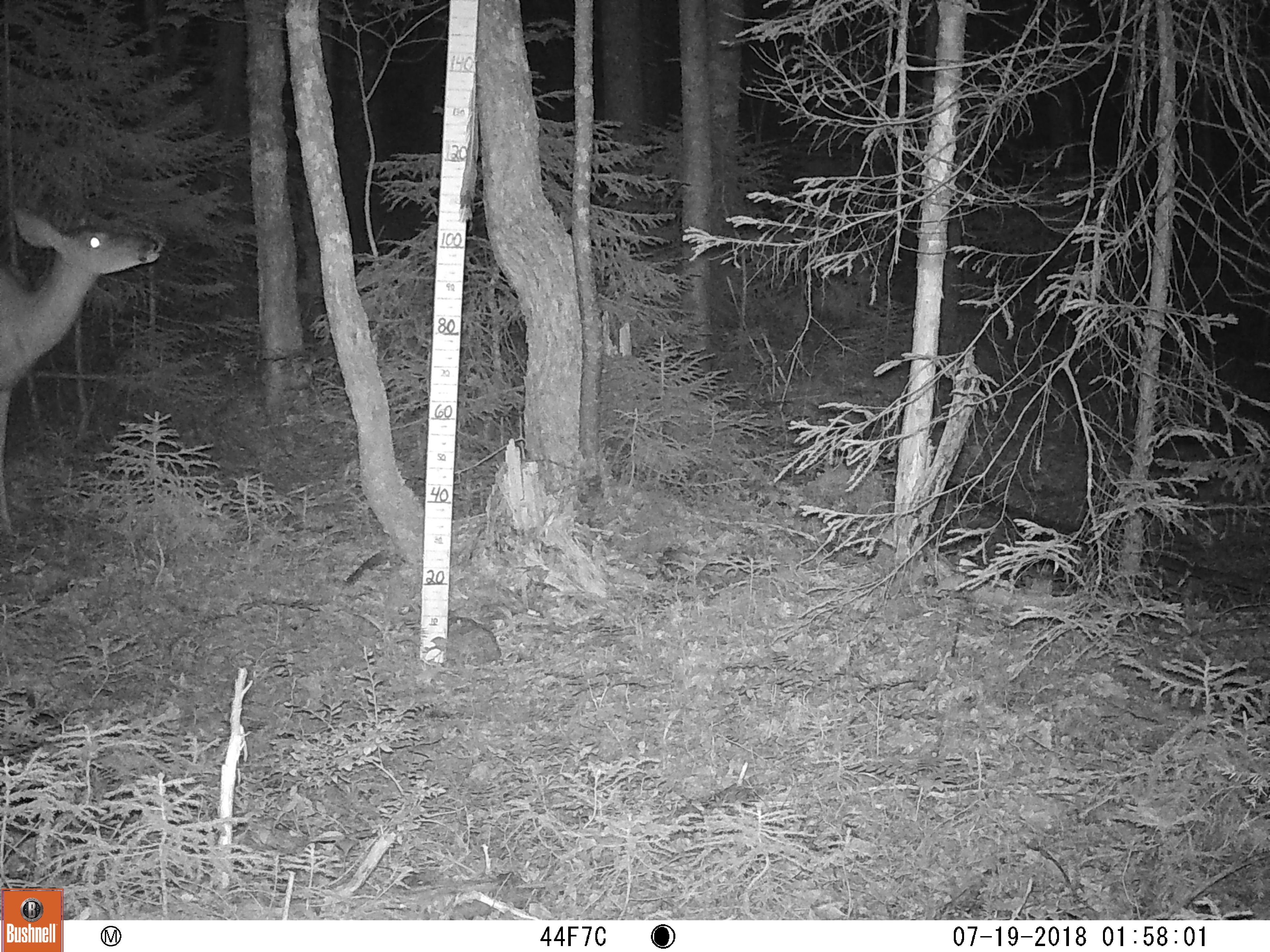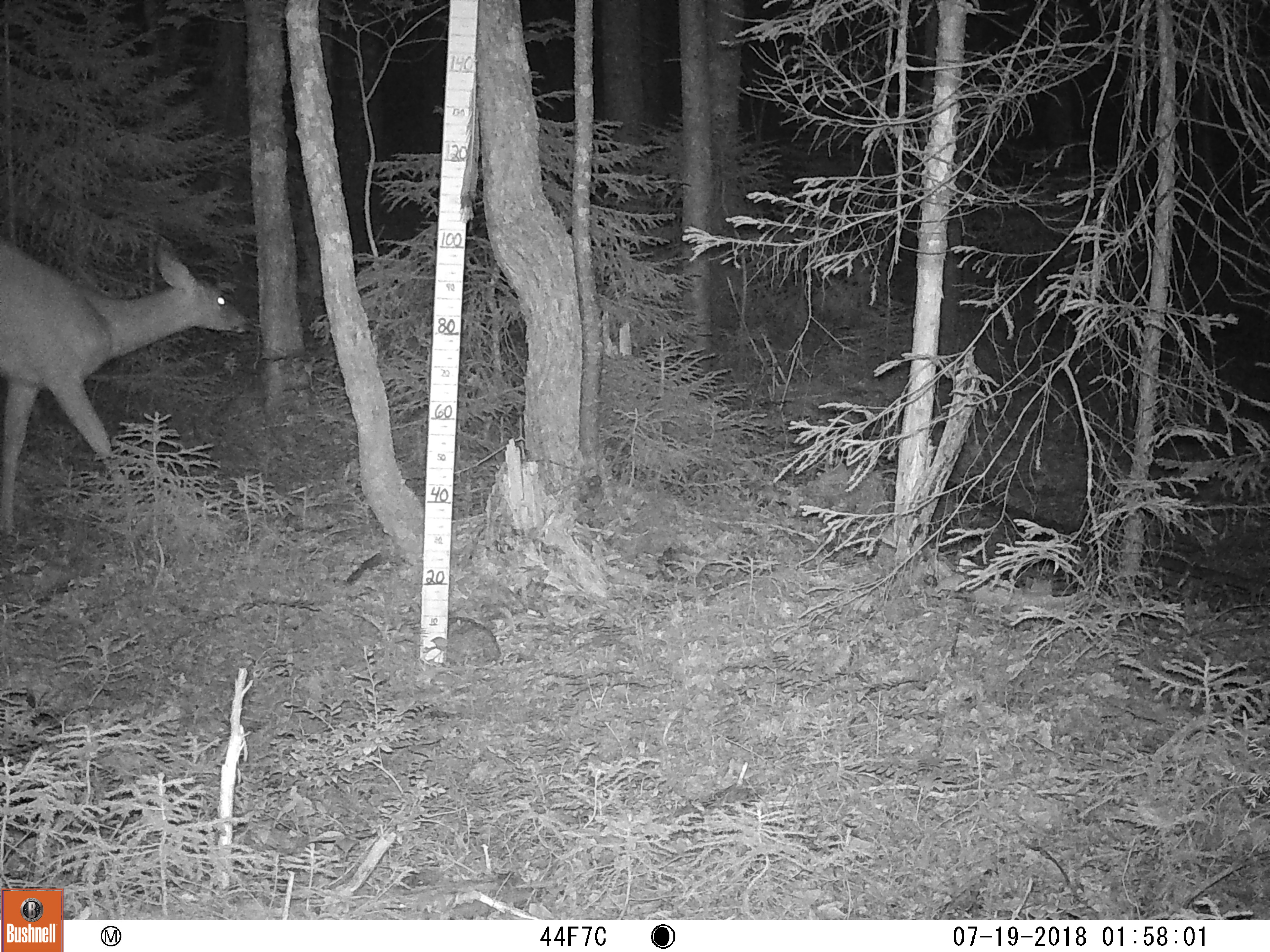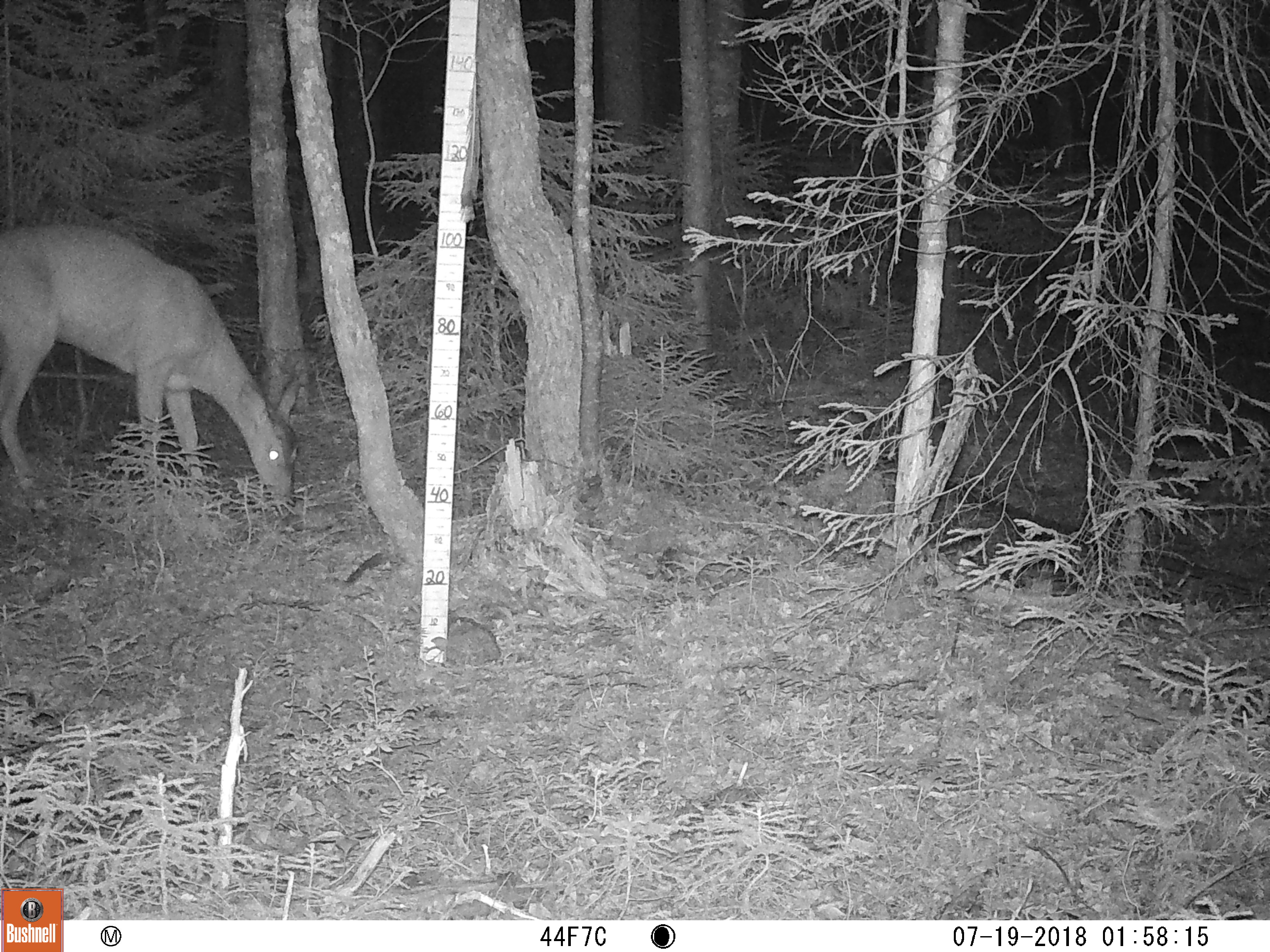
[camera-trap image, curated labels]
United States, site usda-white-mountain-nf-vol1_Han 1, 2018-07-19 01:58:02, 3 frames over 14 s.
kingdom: Animalia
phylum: Chordata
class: Mammalia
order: Artiodactyla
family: Cervidae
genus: Odocoileus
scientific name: Odocoileus virginianus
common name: white-tailed deer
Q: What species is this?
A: White-tailed deer (Odocoileus virginianus).